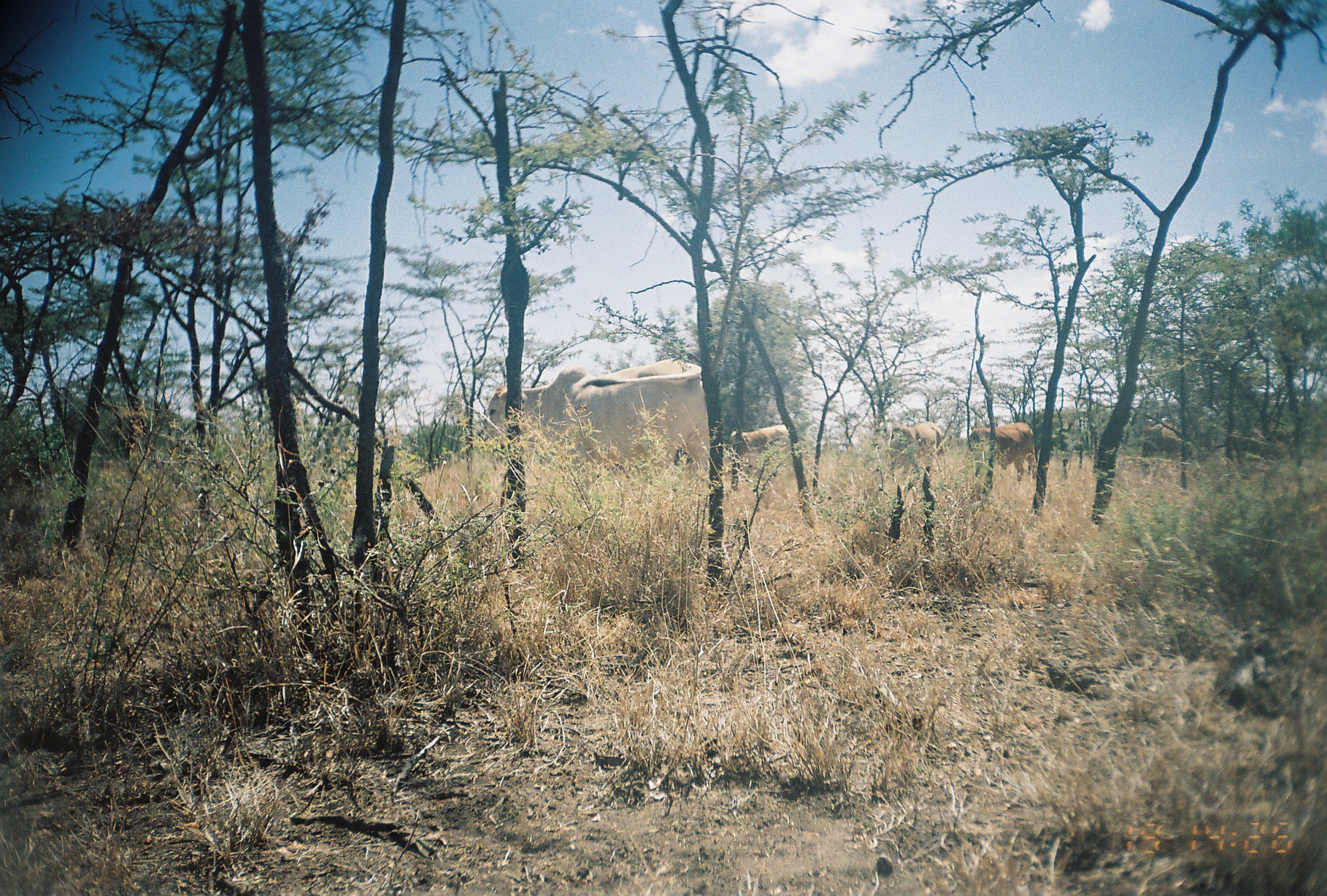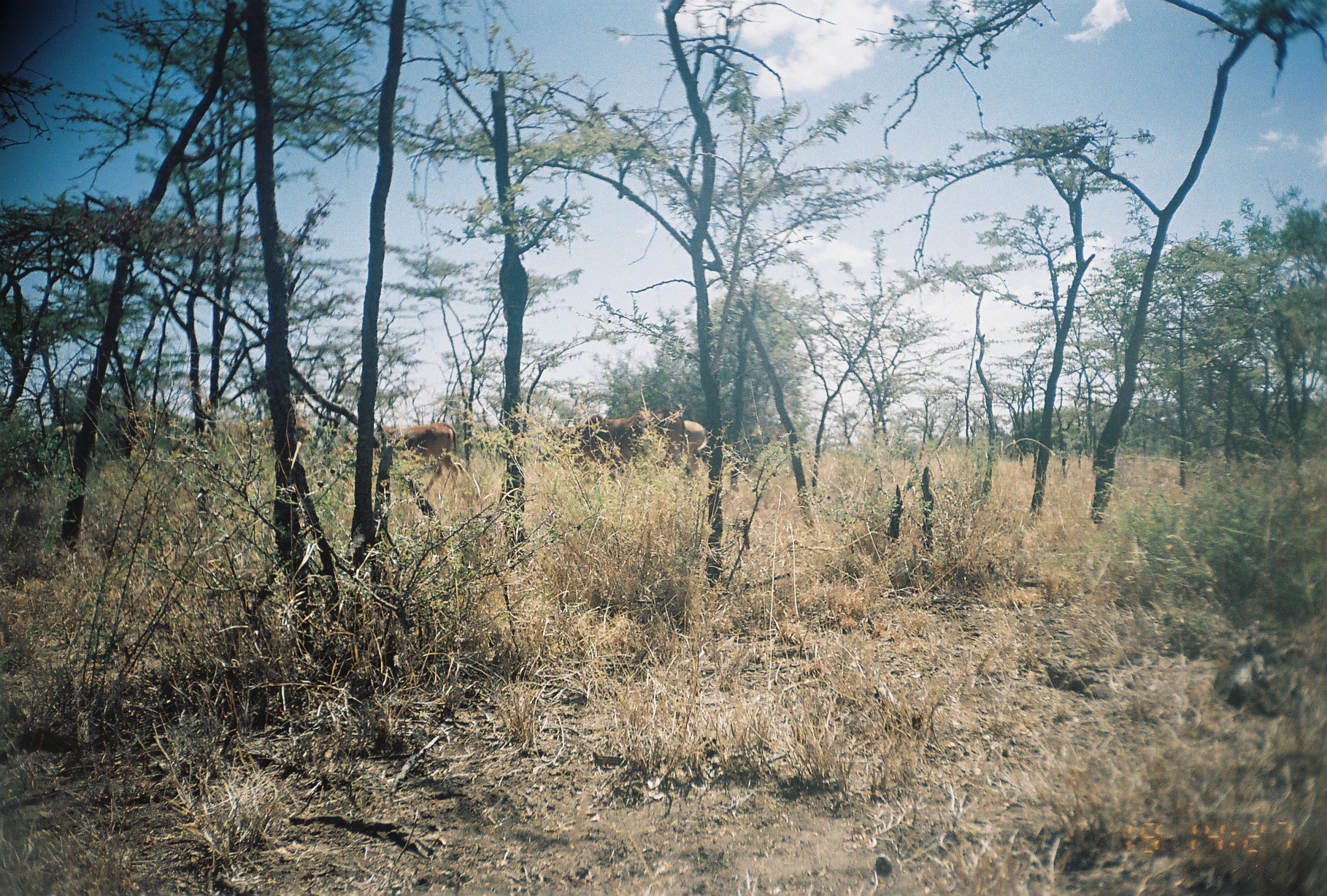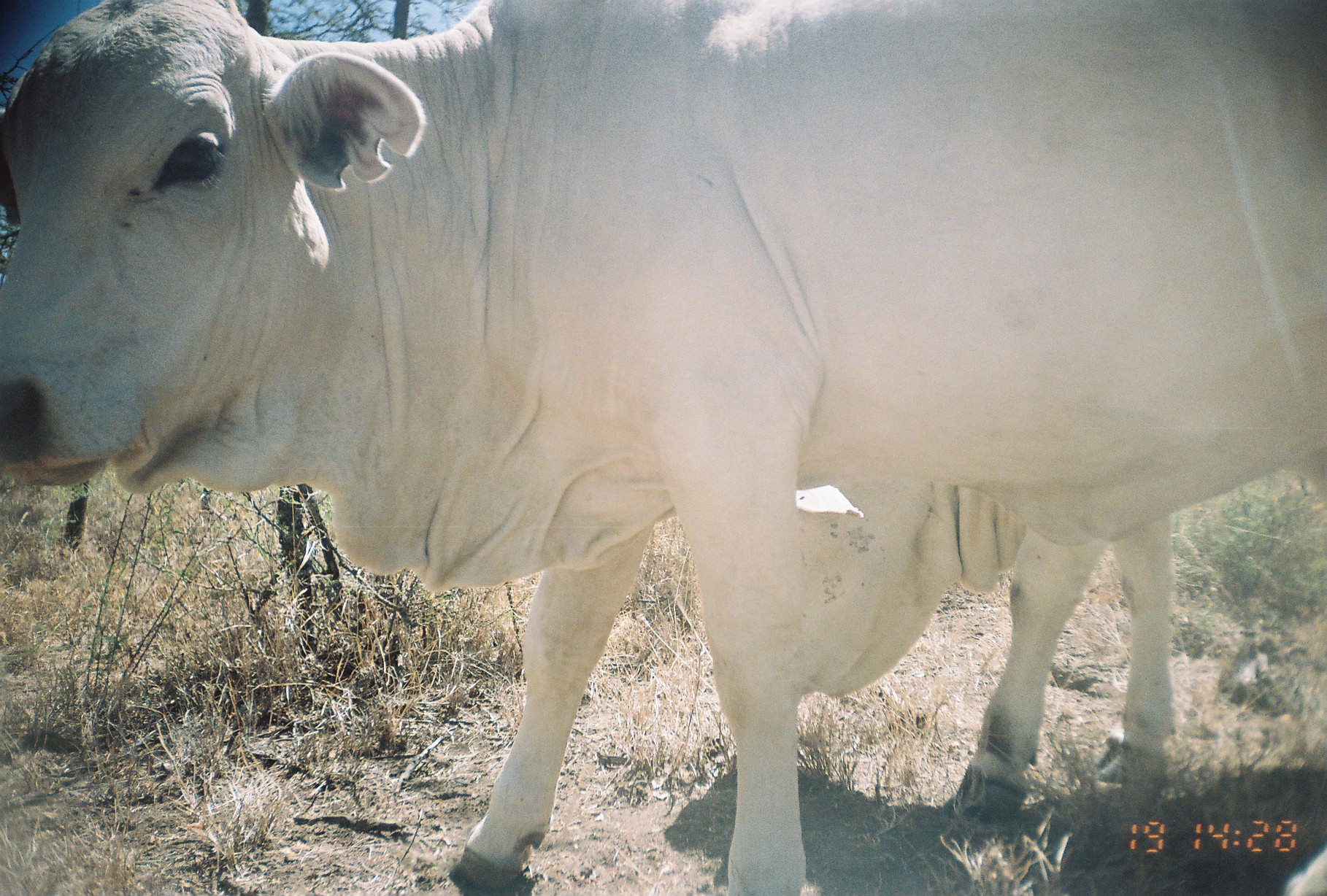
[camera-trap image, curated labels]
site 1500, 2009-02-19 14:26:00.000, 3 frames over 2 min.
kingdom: Animalia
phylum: Chordata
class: Mammalia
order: Artiodactyla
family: Bovidae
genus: Bos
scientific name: Bos taurus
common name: domestic cattle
Bos taurus (domestic cattle), count 8.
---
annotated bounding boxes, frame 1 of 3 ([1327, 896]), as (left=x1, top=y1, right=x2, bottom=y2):
bos taurus: (left=478, top=358, right=710, bottom=499); (left=968, top=422, right=1037, bottom=489); (left=873, top=421, right=944, bottom=479); (left=730, top=423, right=788, bottom=452); (left=1141, top=422, right=1179, bottom=460)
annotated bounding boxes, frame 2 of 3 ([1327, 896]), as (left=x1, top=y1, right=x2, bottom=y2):
bos taurus: (left=537, top=409, right=683, bottom=478); (left=217, top=406, right=313, bottom=457); (left=382, top=422, right=457, bottom=461); (left=682, top=419, right=707, bottom=476)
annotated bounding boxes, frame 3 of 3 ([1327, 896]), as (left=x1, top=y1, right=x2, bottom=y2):
bos taurus: (left=0, top=0, right=1327, bottom=895); (left=793, top=488, right=1031, bottom=706)